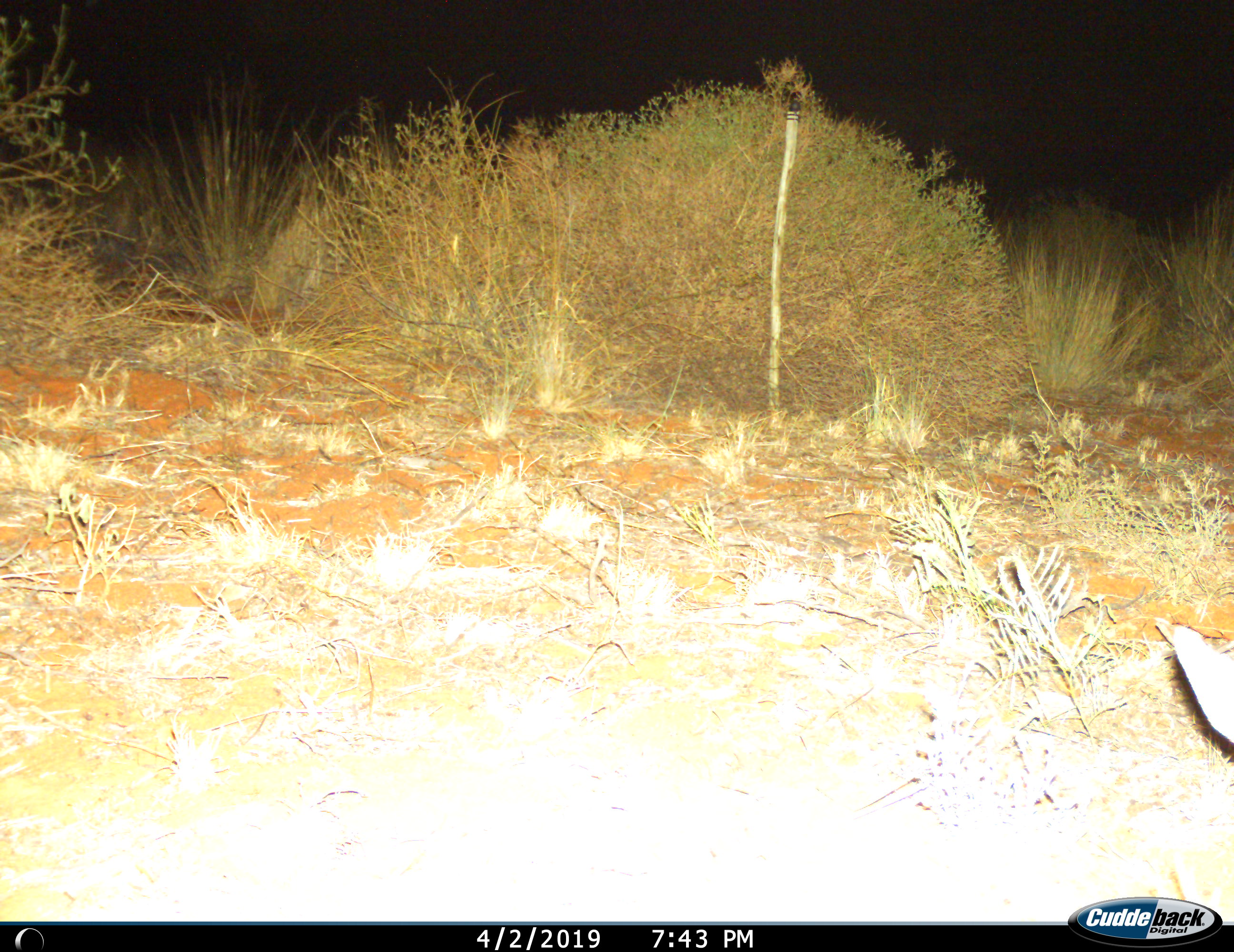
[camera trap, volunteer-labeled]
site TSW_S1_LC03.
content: unidentified animal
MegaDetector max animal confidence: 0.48